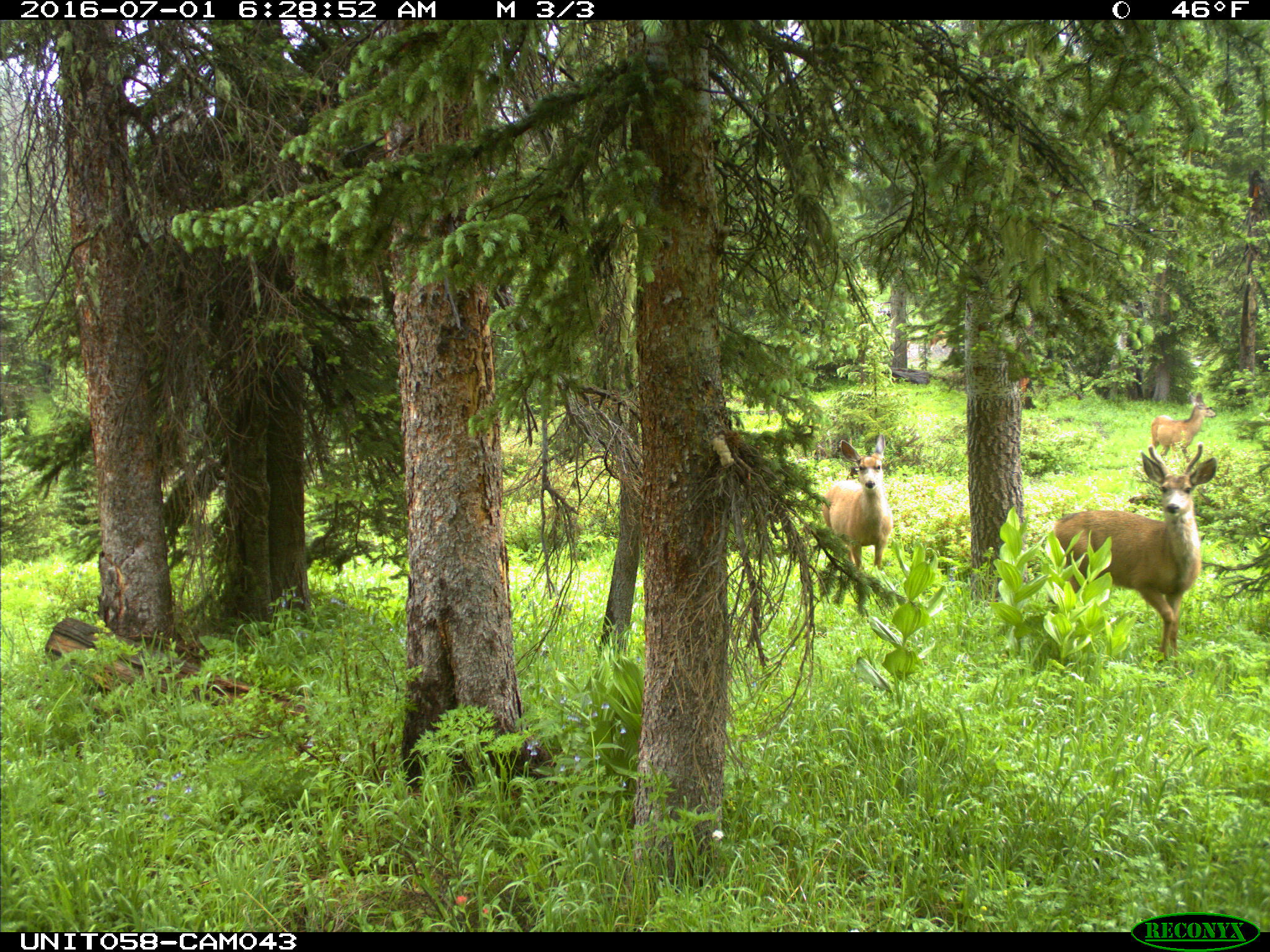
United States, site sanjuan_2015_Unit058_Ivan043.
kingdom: Animalia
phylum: Chordata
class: Mammalia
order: Artiodactyla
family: Cervidae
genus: Odocoileus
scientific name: Odocoileus hemionus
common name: mule deer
Odocoileus hemionus (mule deer).